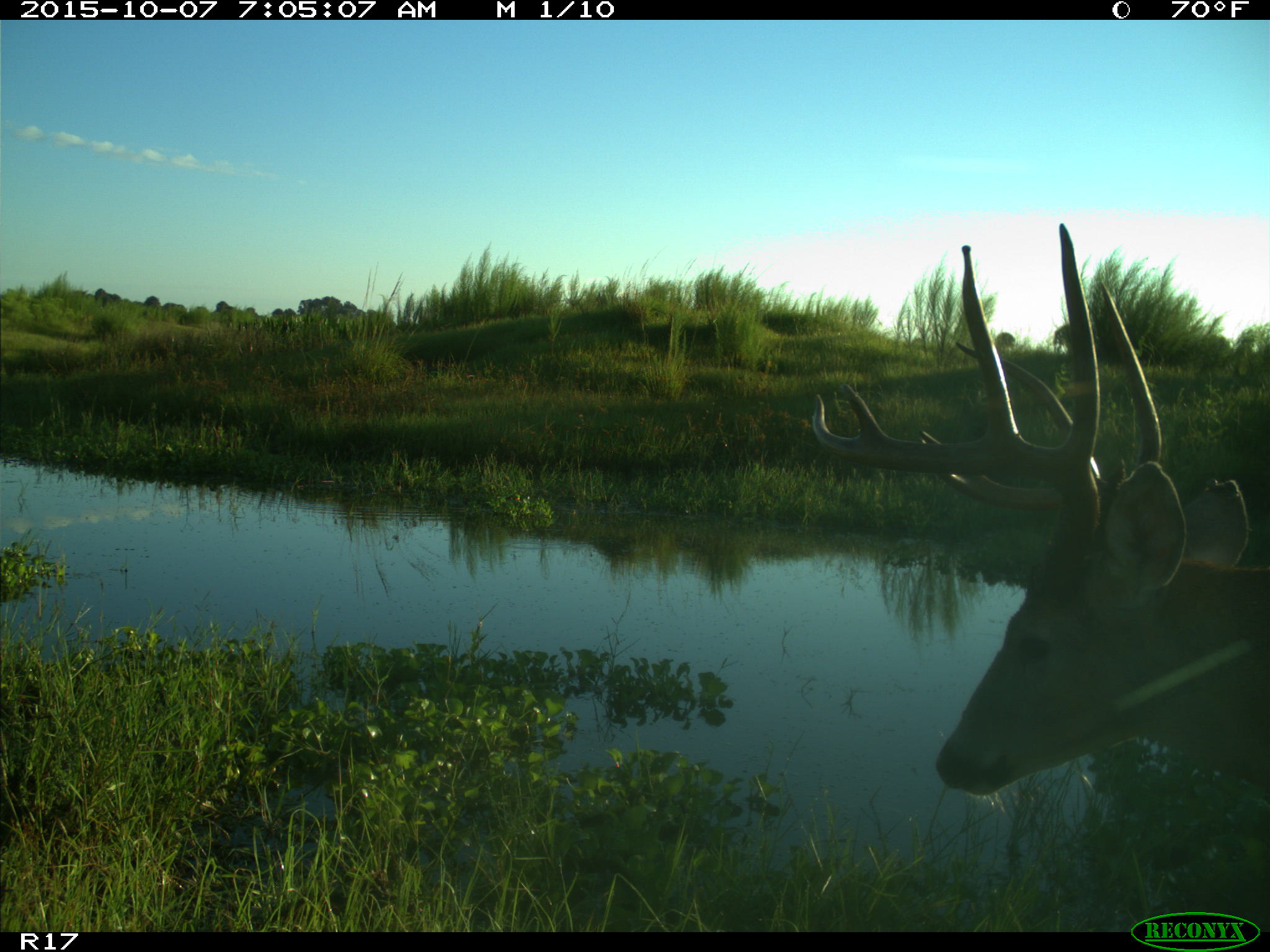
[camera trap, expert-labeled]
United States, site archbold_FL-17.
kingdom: Animalia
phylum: Chordata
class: Mammalia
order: Artiodactyla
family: Cervidae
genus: Odocoileus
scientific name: Odocoileus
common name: deer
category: unidentified deer